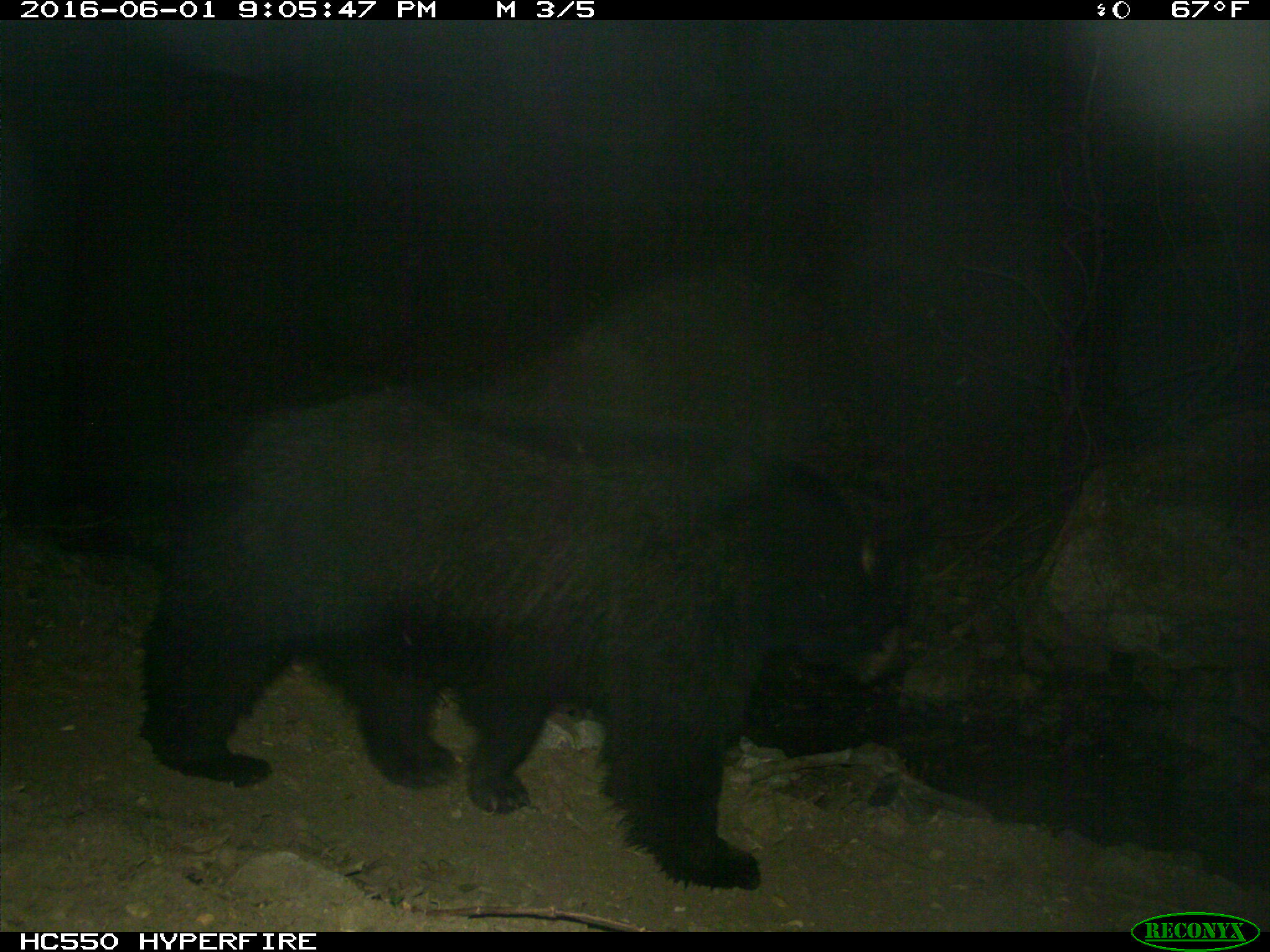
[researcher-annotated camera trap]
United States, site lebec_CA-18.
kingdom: Animalia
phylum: Chordata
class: Mammalia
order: Carnivora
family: Ursidae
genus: Ursus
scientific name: Ursus americanus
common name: american black bear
Ursus americanus (american black bear).